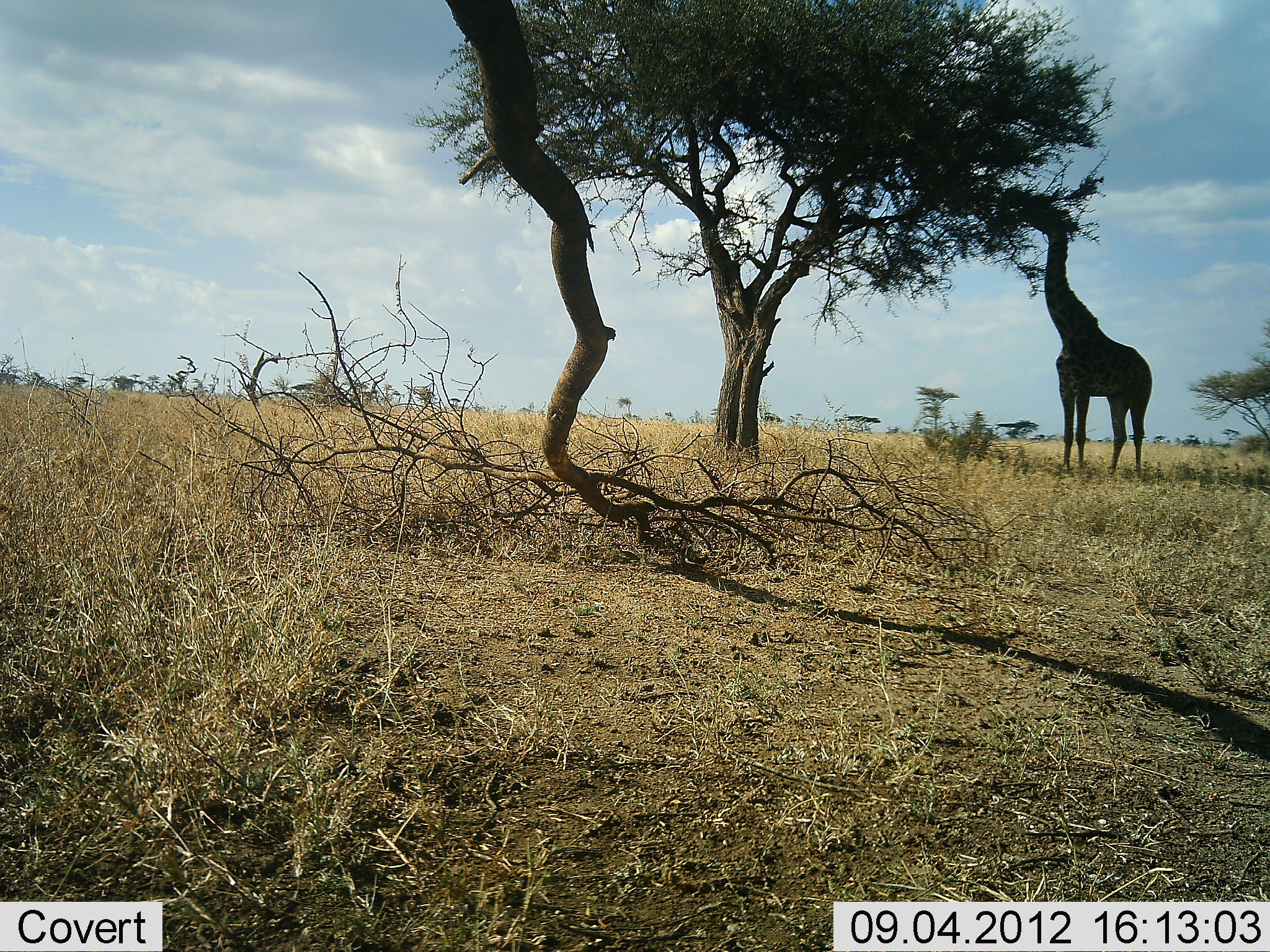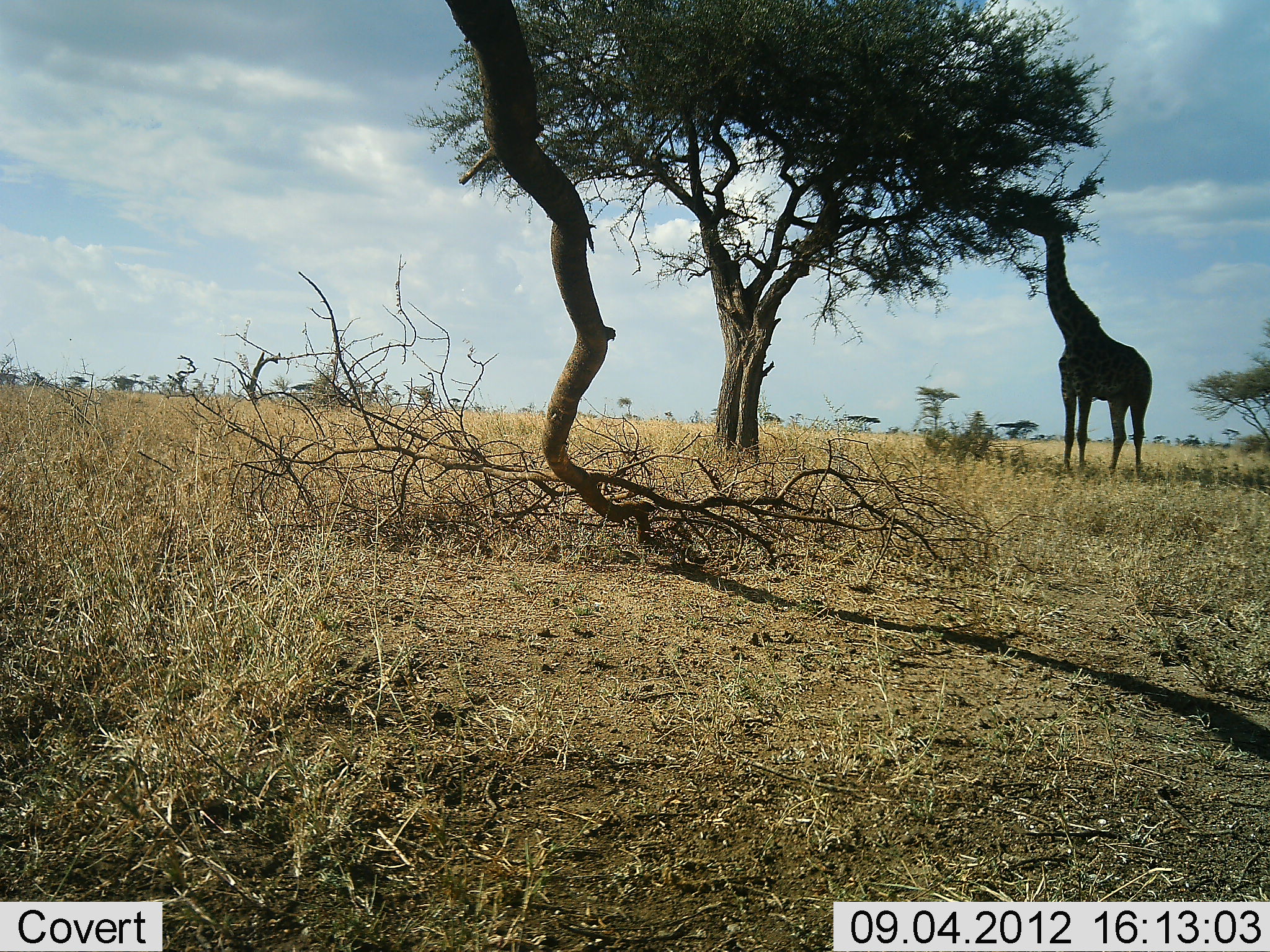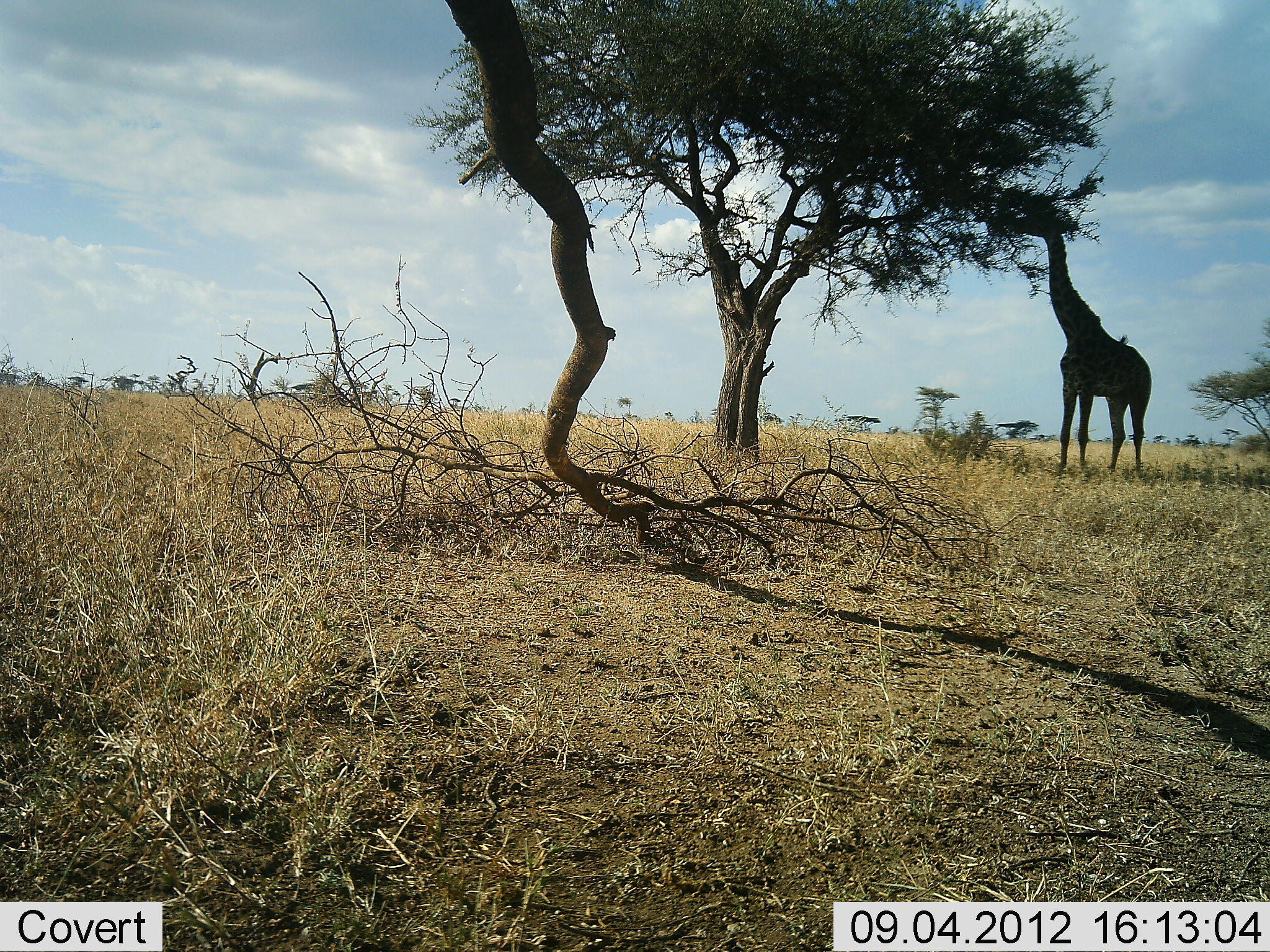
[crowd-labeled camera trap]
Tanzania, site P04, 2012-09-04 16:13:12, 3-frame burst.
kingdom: Animalia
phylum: Chordata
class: Mammalia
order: Artiodactyla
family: Giraffidae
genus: Giraffa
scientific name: Giraffa camelopardalis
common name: giraffe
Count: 1.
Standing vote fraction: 30%.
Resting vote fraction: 0%.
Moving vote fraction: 0%.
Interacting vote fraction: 0%.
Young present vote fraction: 0%.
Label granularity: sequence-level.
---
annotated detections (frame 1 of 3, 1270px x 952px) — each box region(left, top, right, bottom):
animal: region(1016, 204, 1154, 480)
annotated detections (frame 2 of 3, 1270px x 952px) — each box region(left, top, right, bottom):
animal: region(1015, 213, 1153, 475)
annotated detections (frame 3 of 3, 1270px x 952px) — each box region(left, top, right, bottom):
animal: region(1006, 212, 1152, 476)